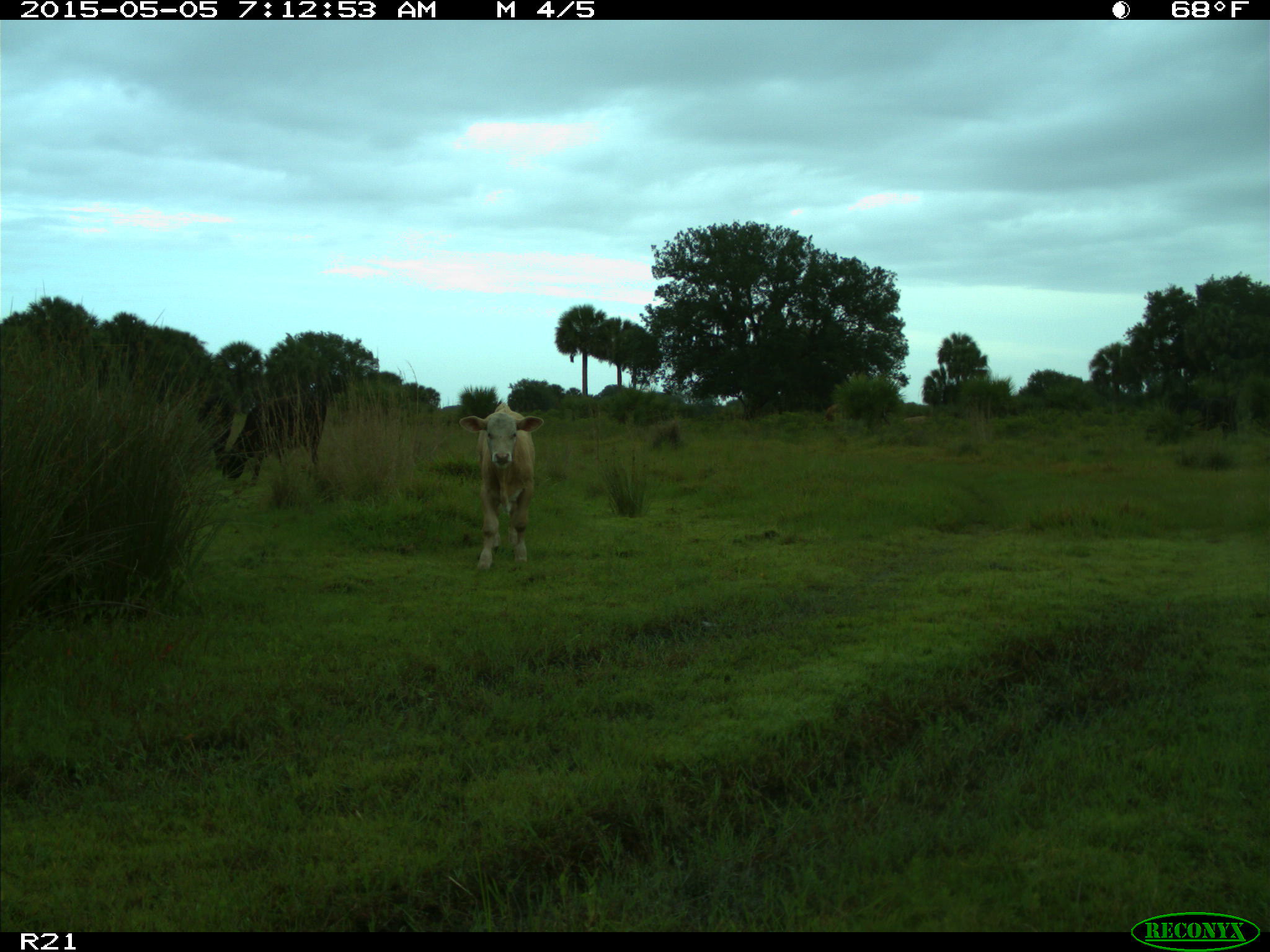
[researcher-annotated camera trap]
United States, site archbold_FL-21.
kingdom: Animalia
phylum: Chordata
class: Mammalia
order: Artiodactyla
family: Bovidae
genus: Bos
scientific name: Bos taurus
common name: domestic cow